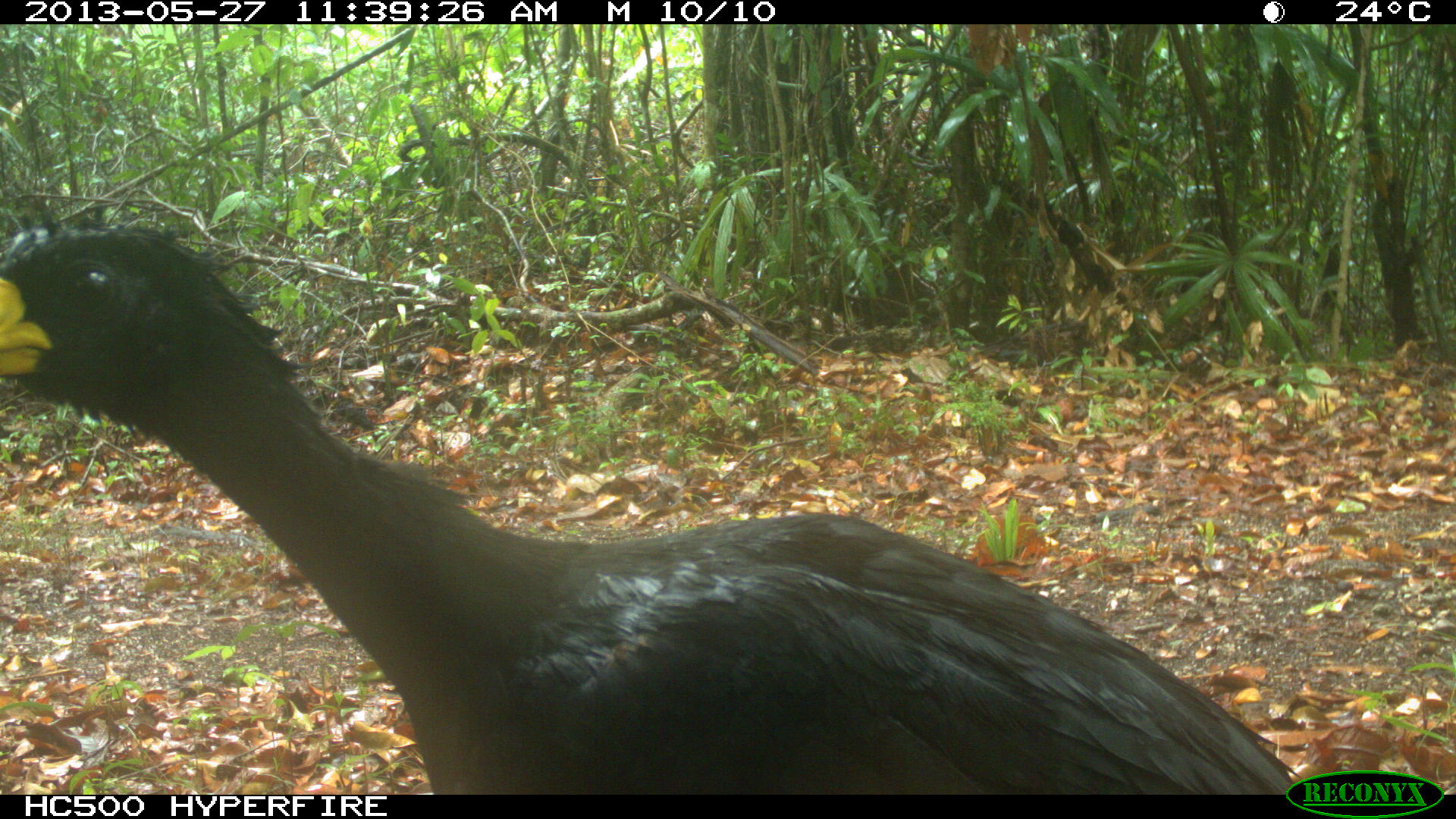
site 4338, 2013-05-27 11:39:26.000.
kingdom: Animalia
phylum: Chordata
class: Aves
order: Galliformes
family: Cracidae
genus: Crax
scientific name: Crax rubra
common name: great curassow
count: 1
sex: male